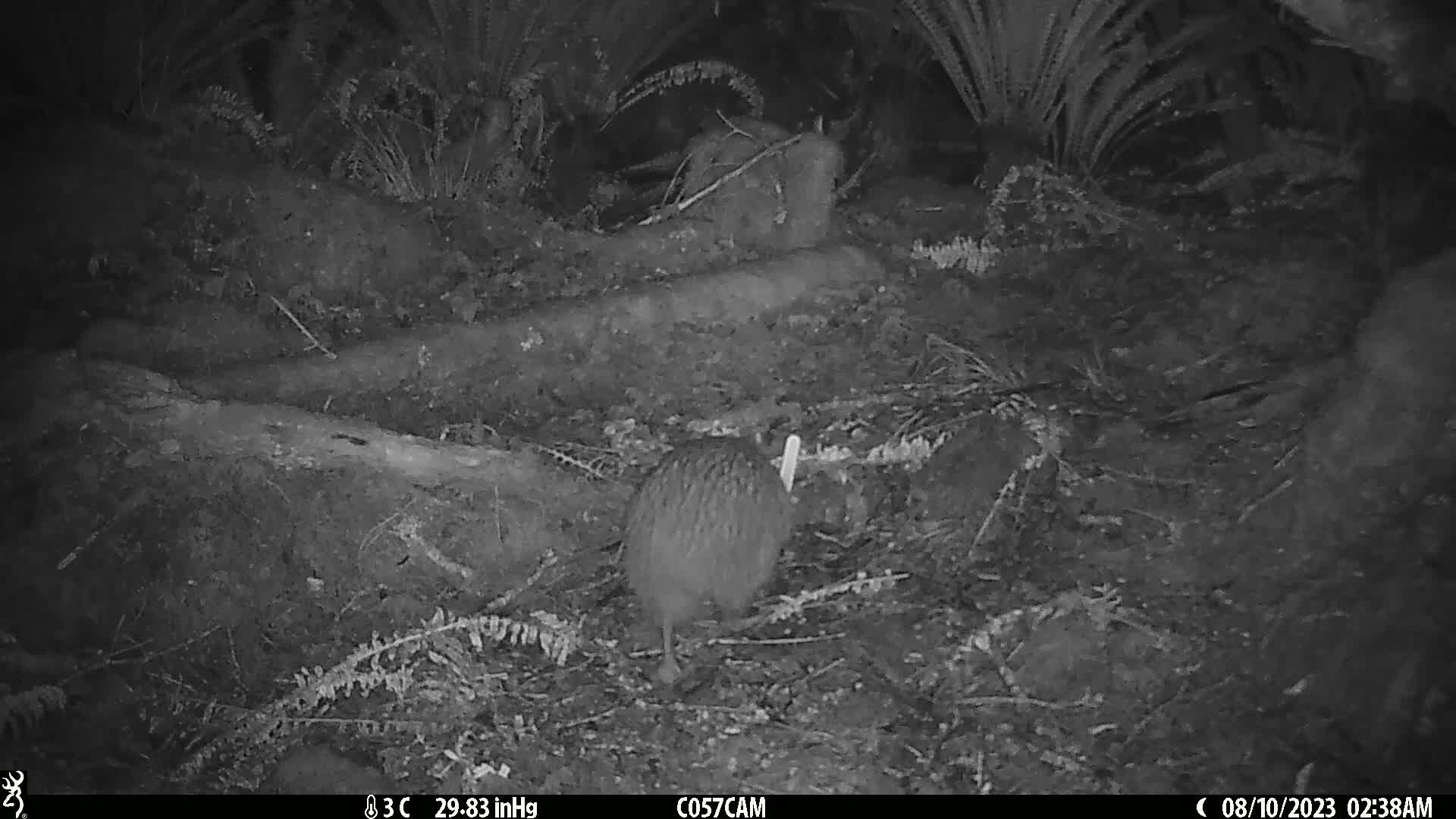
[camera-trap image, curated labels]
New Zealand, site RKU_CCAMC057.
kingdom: Animalia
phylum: Chordata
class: Aves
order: Apterygiformes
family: Apterygidae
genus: Apteryx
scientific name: Apteryx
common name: kiwi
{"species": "kiwi (Apteryx)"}